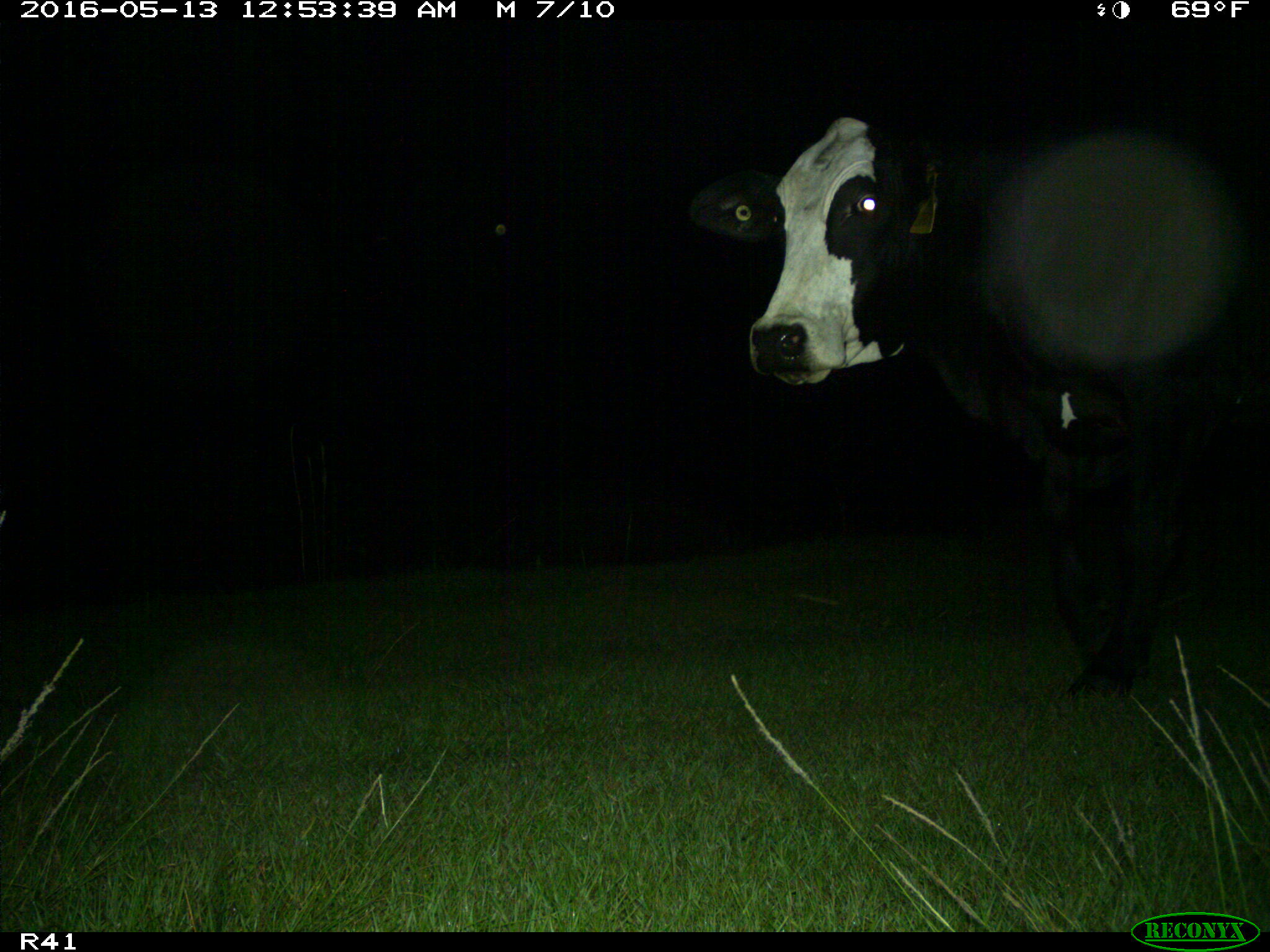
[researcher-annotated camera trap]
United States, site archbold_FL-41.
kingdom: Animalia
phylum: Chordata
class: Mammalia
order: Artiodactyla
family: Bovidae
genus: Bos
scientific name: Bos taurus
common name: domestic cow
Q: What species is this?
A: Bos taurus (domestic cow).